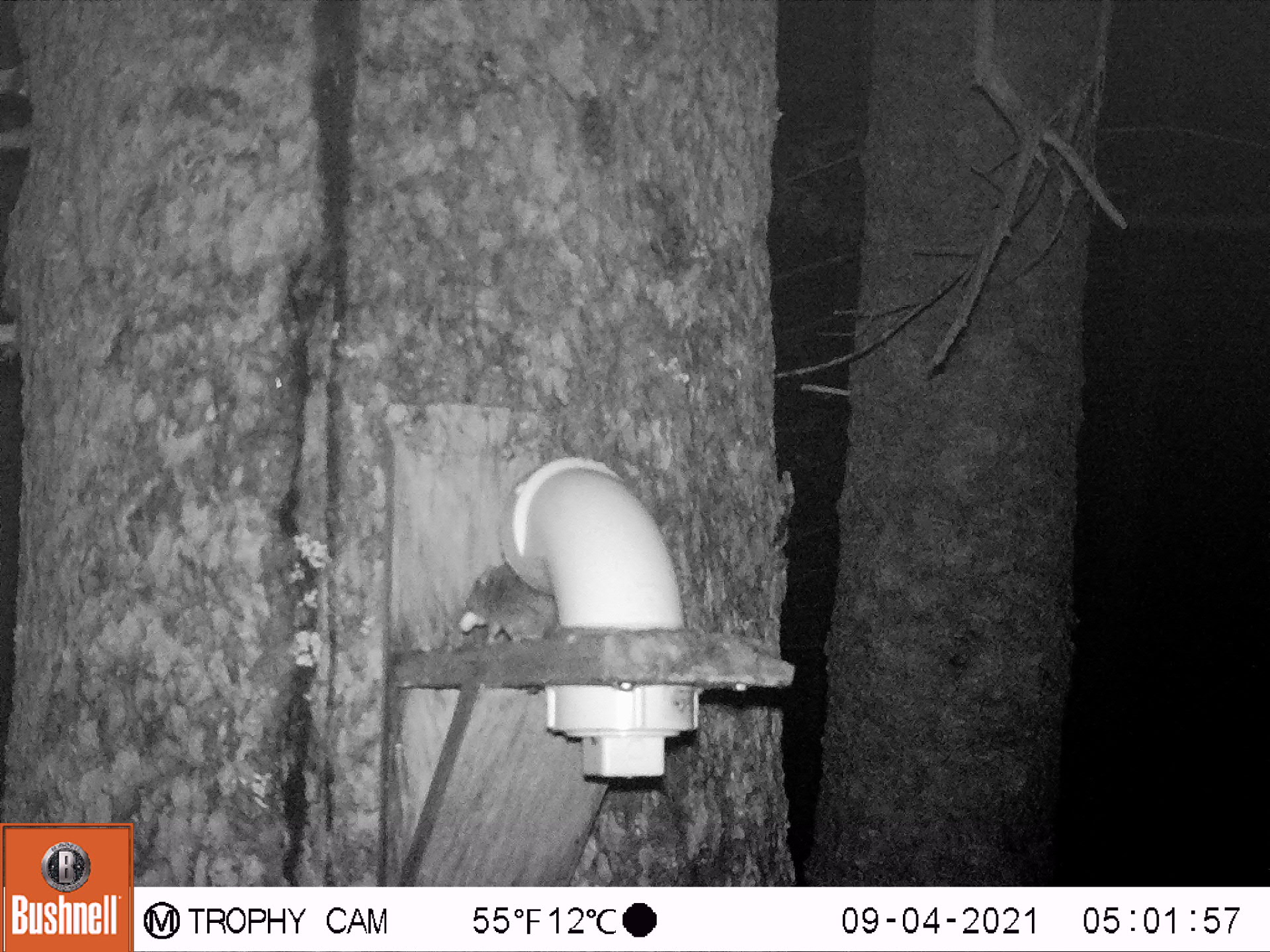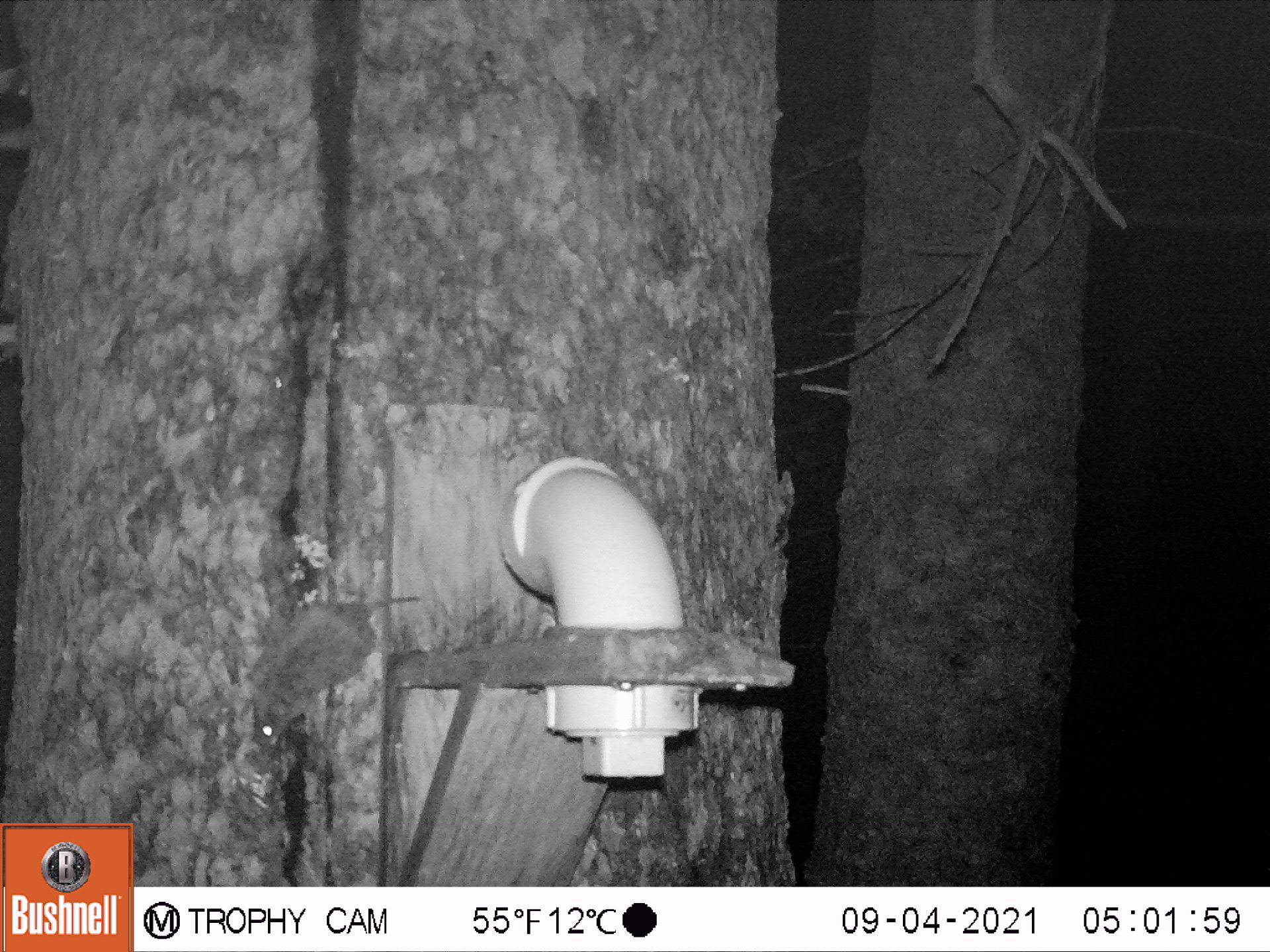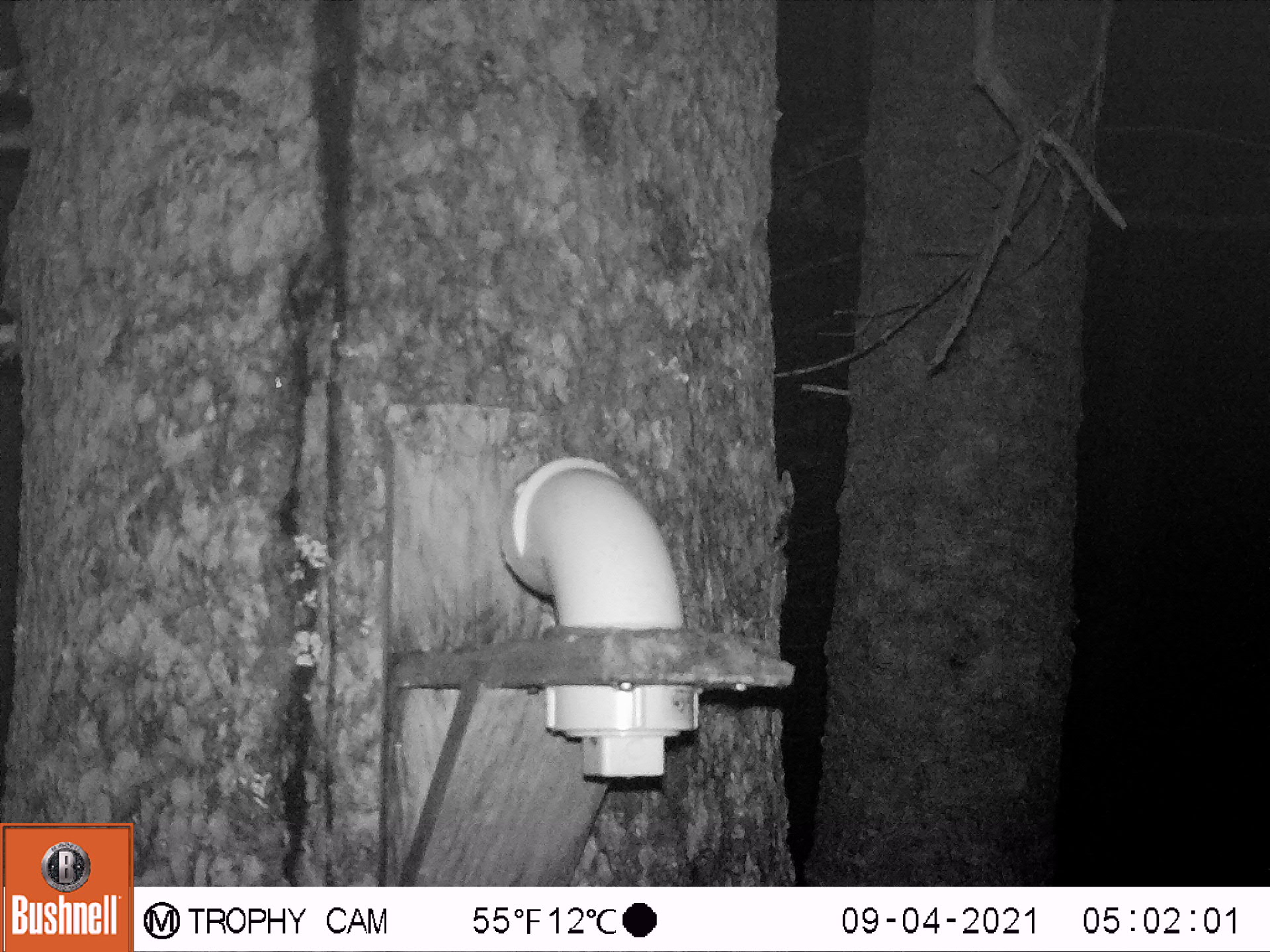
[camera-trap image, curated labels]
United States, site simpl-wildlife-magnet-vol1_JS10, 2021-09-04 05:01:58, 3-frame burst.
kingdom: Animalia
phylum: Chordata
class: Mammalia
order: Rodentia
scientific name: Rodentia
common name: mouse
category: mouse sp.